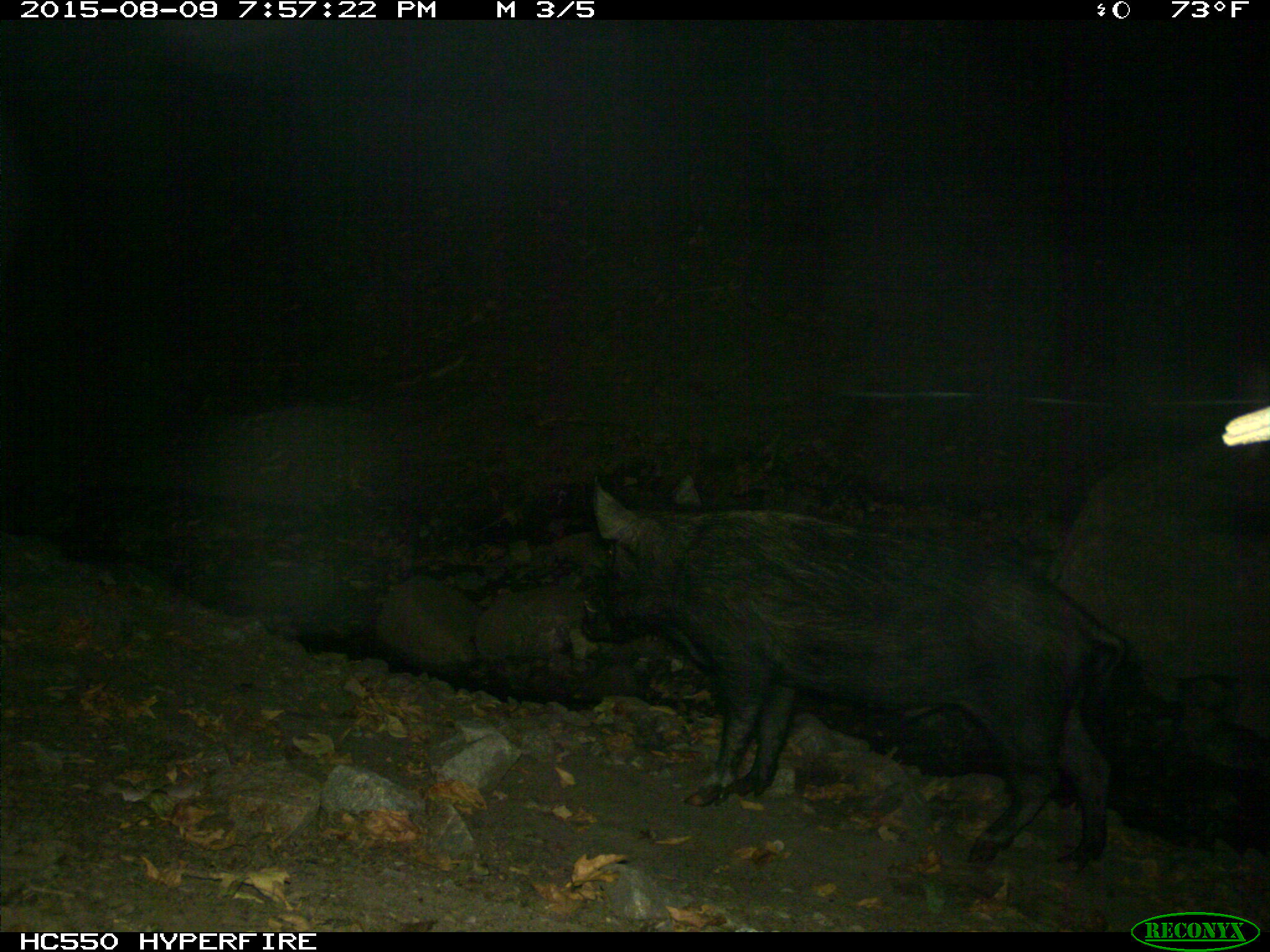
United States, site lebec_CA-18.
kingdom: Animalia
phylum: Chordata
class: Mammalia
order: Artiodactyla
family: Suidae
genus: Sus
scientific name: Sus scrofa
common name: wild boar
Sus scrofa (wild boar).